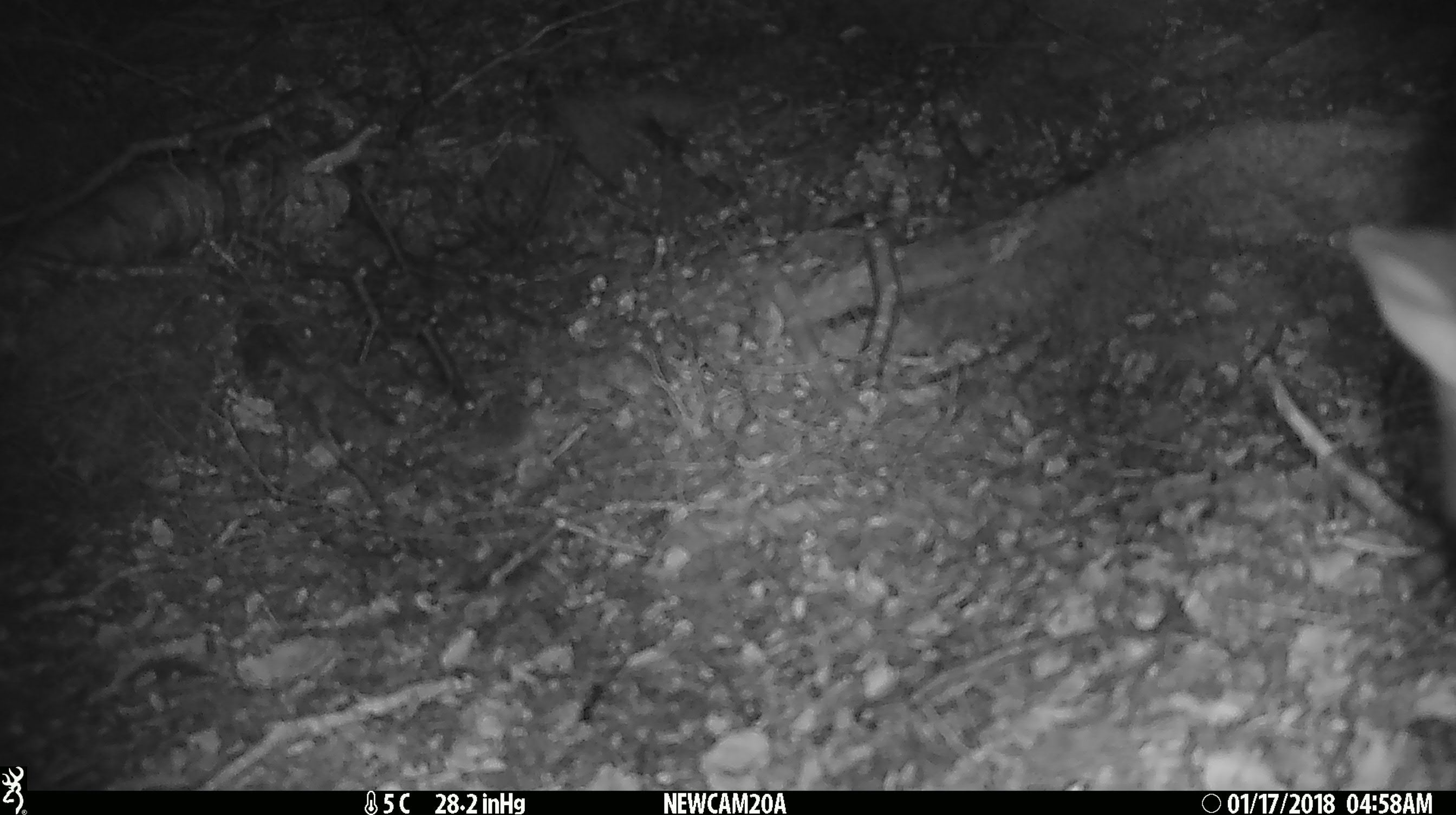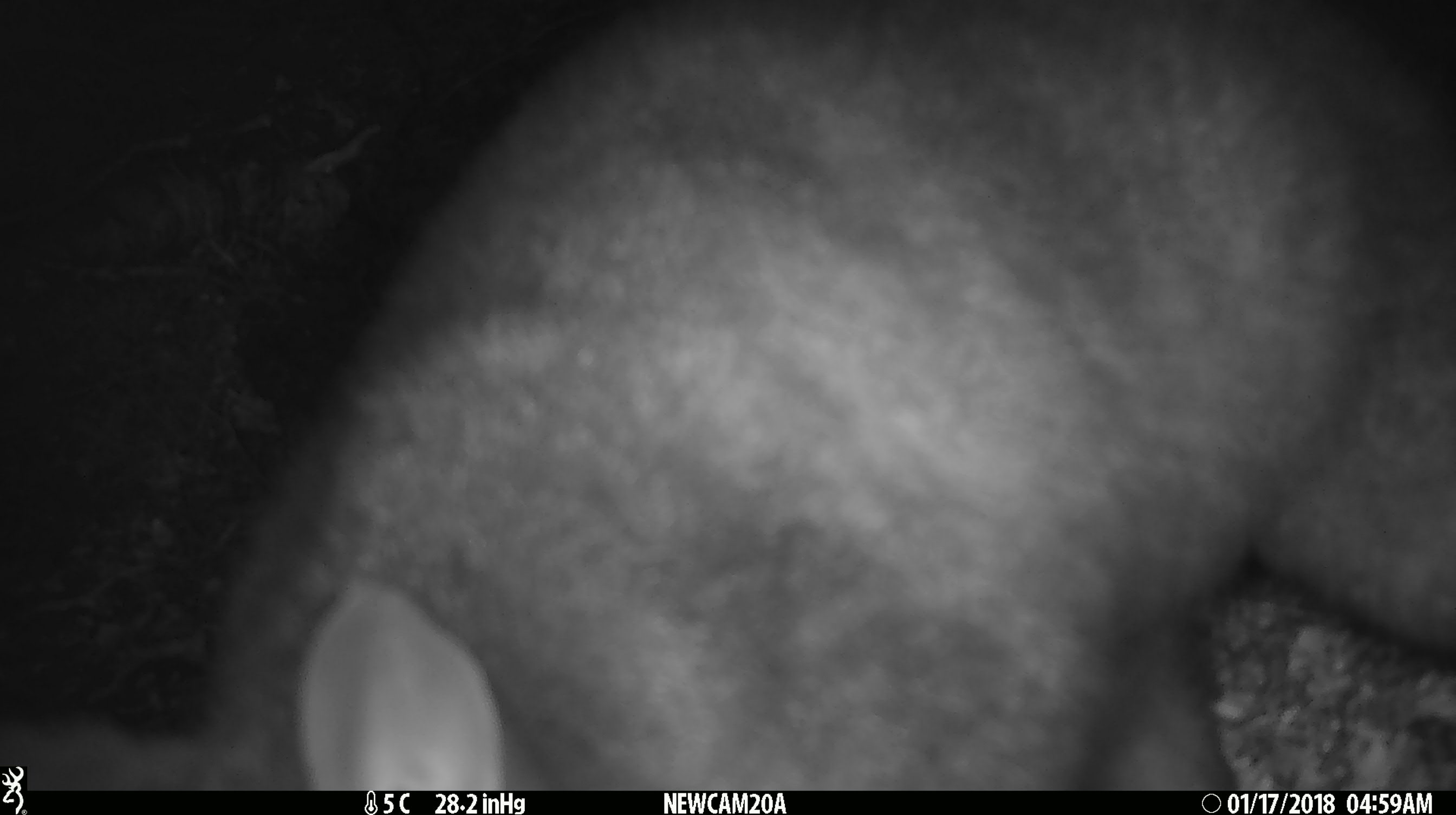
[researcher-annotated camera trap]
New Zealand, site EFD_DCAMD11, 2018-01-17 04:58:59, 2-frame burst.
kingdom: Animalia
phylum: Chordata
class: Mammalia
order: Diprotodontia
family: Phalangeridae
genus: Trichosurus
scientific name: Trichosurus vulpecula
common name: common brushtail possum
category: possum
Possum (common brushtail possum) (Trichosurus vulpecula).